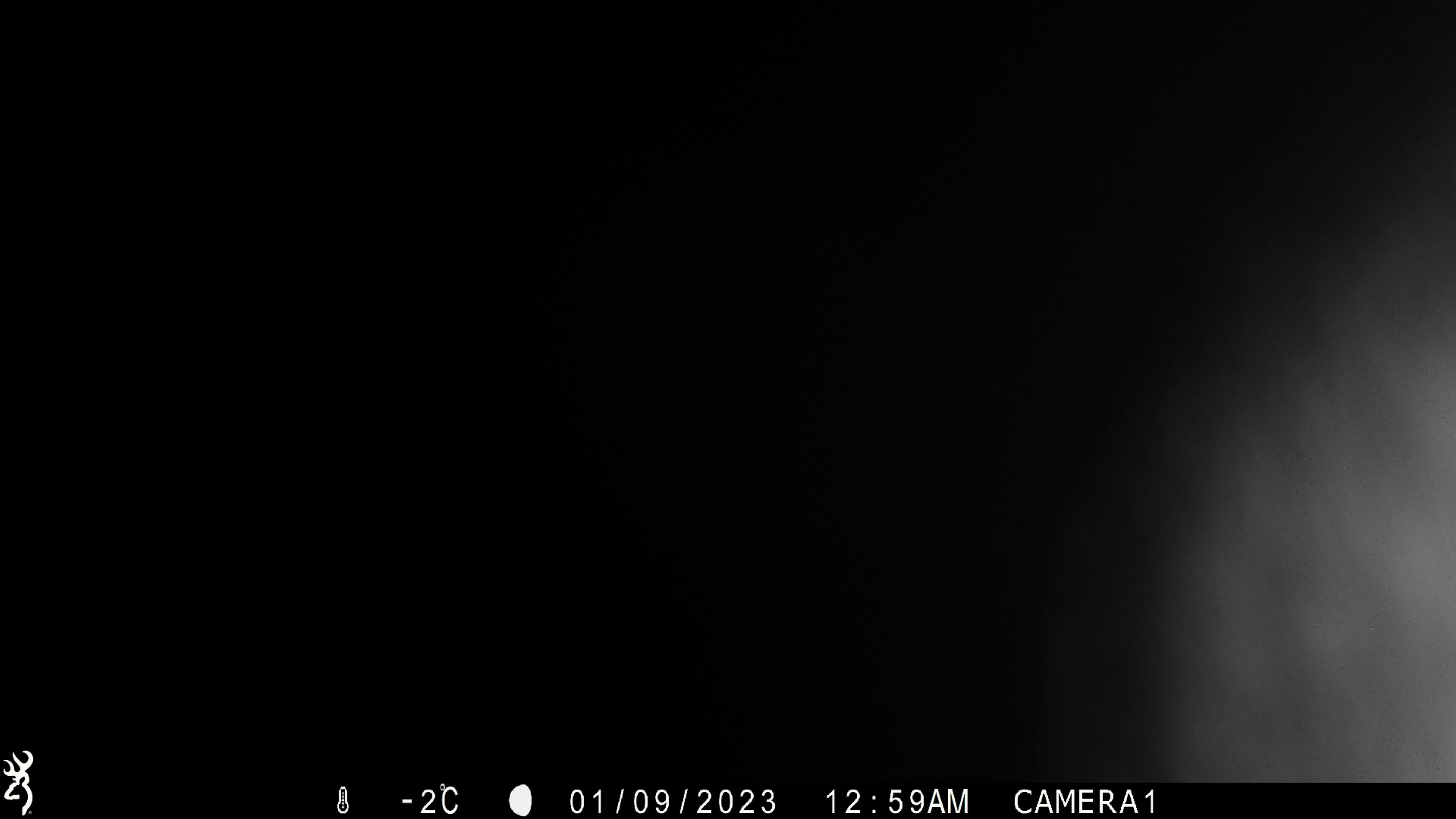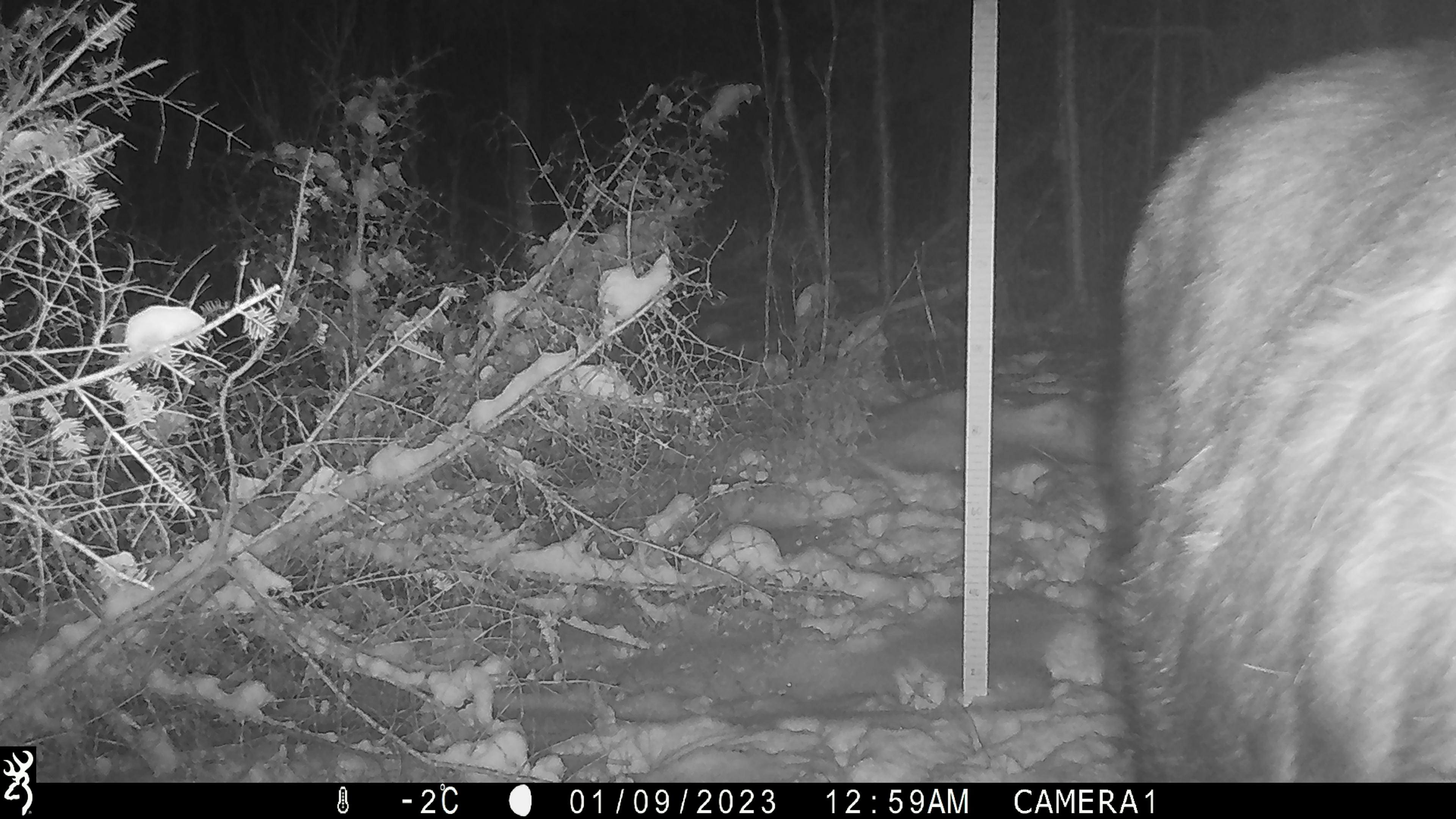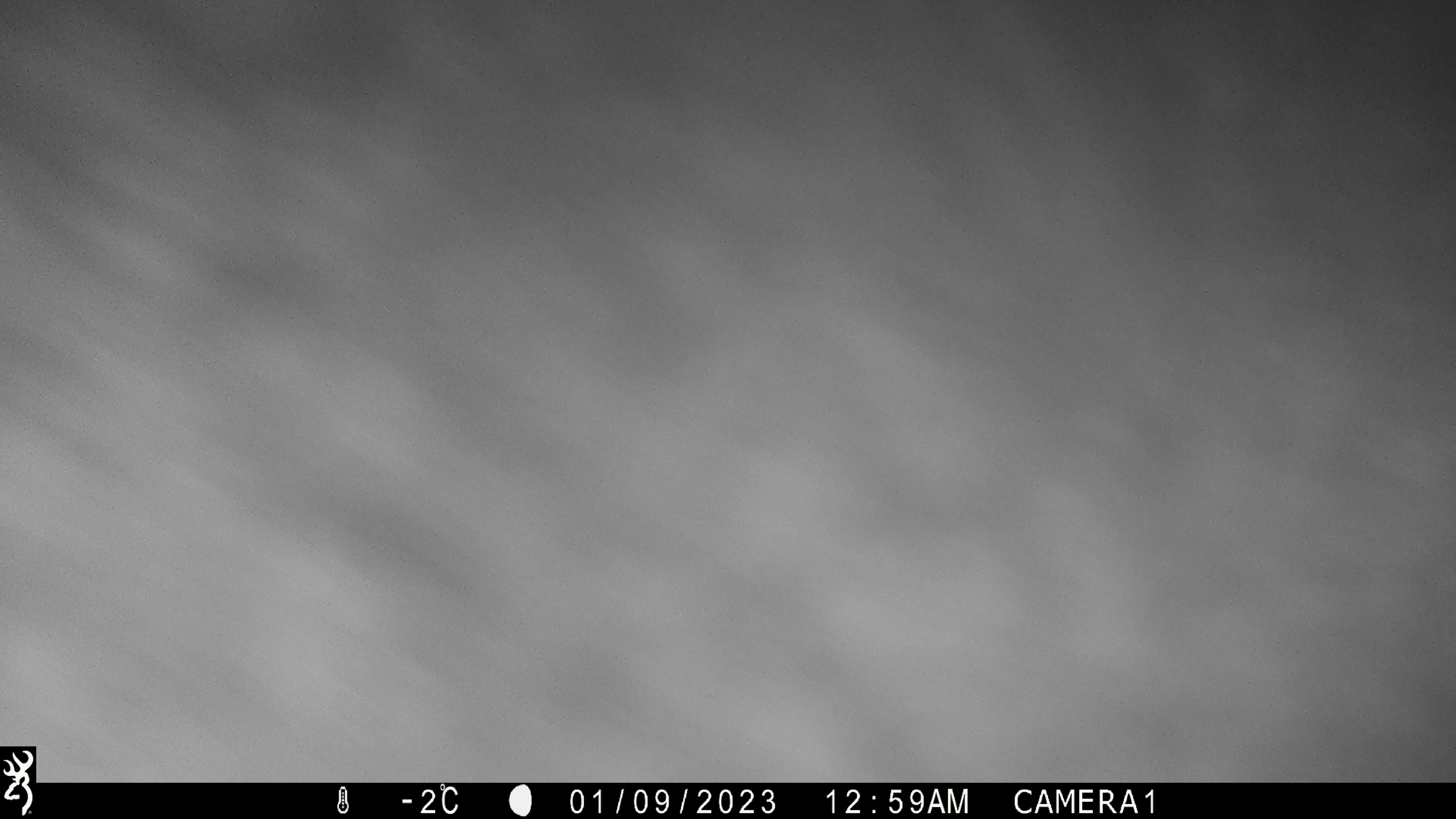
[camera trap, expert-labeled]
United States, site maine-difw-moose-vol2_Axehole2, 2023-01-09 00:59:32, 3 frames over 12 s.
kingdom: Animalia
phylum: Chordata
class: Mammalia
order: Artiodactyla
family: Cervidae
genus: Alces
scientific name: Alces alces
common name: moose